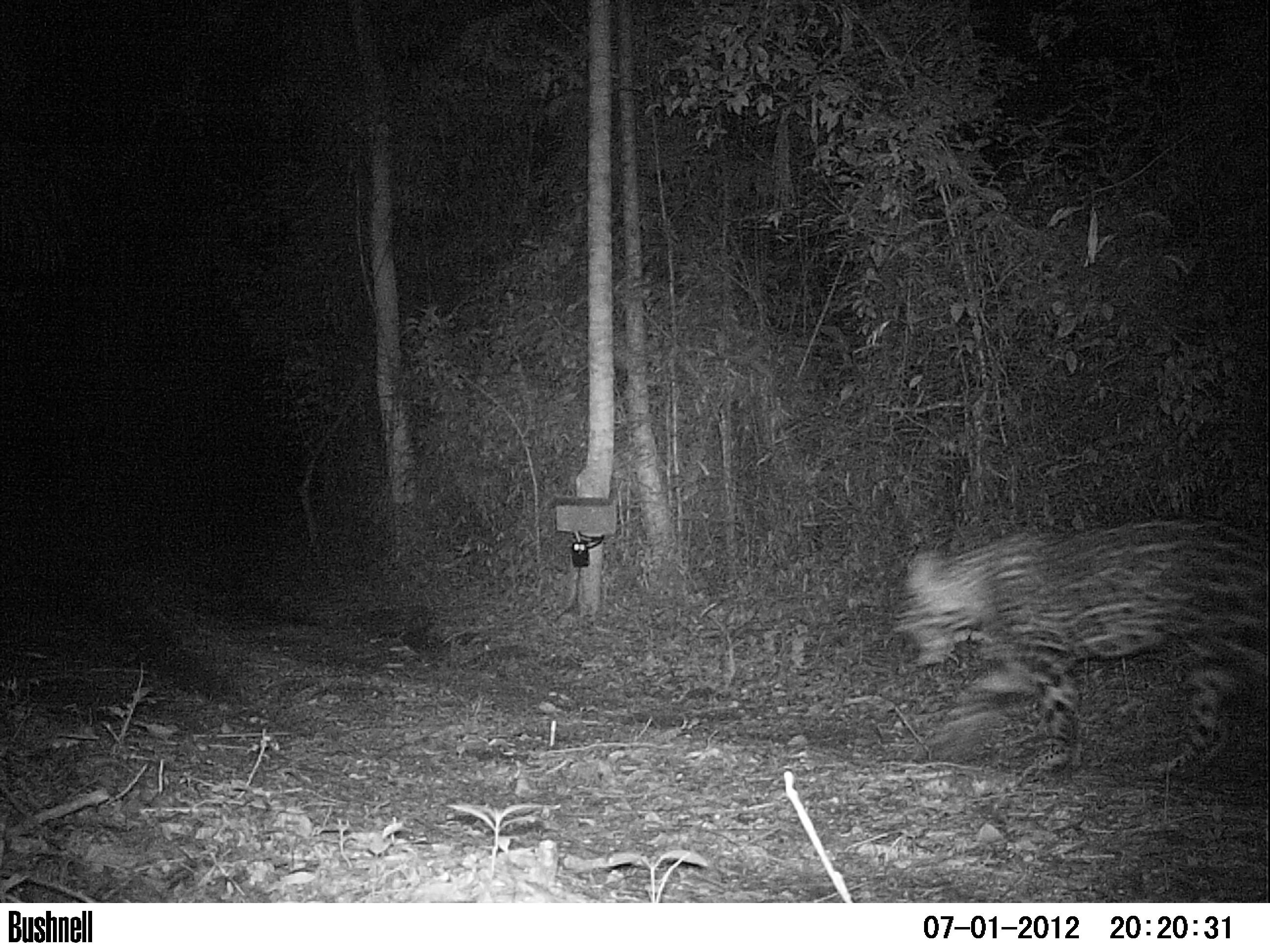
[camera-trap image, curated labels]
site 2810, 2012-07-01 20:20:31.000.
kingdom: Animalia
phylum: Chordata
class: Mammalia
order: Carnivora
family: Felidae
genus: Panthera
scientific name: Panthera onca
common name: jaguar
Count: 1.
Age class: adult.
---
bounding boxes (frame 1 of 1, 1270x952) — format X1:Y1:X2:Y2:
panthera onca: 889:517:1270:783